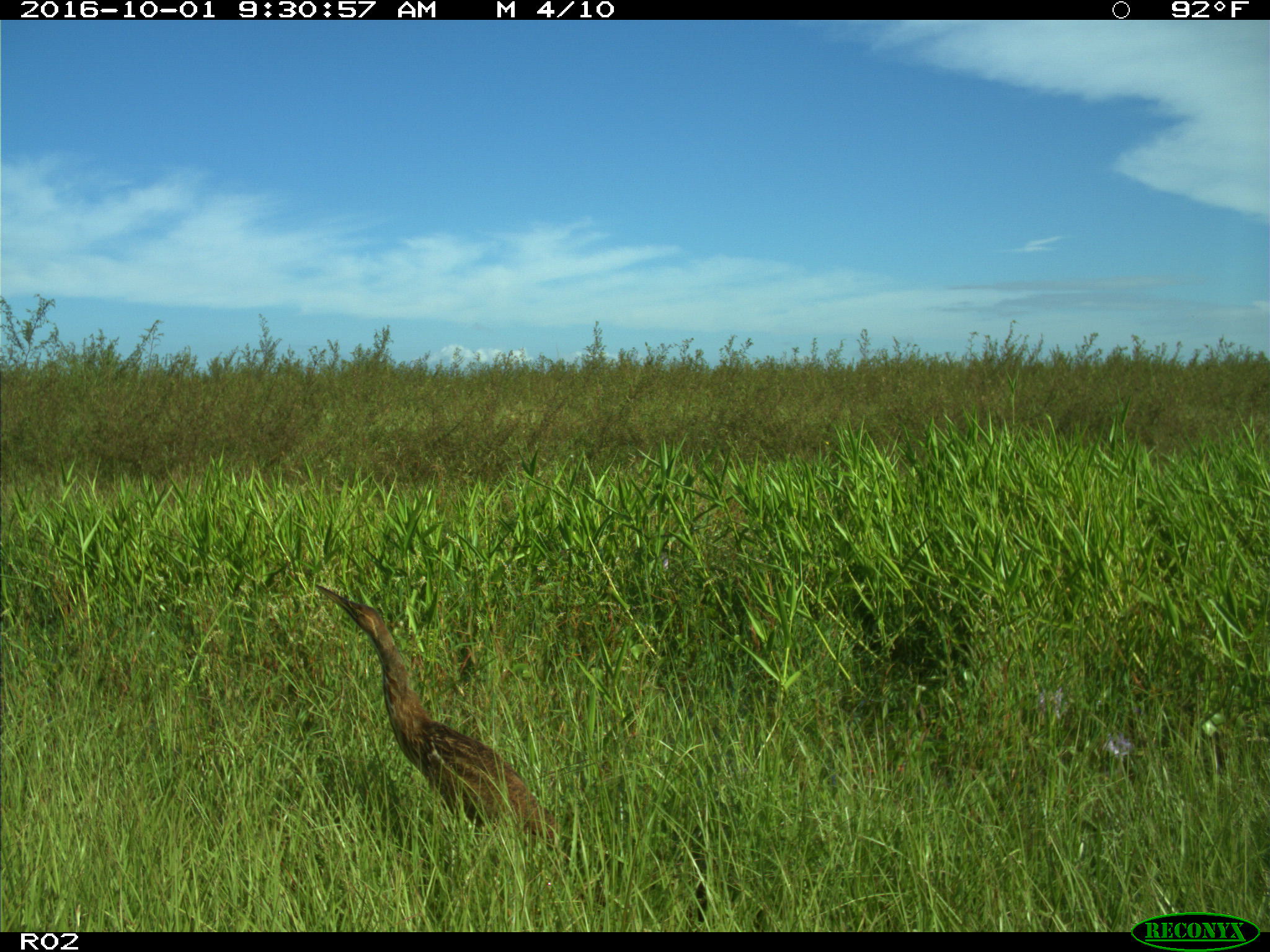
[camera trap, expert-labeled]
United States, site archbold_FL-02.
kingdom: Animalia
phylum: Chordata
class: Aves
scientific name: Aves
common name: birds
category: unidentified bird